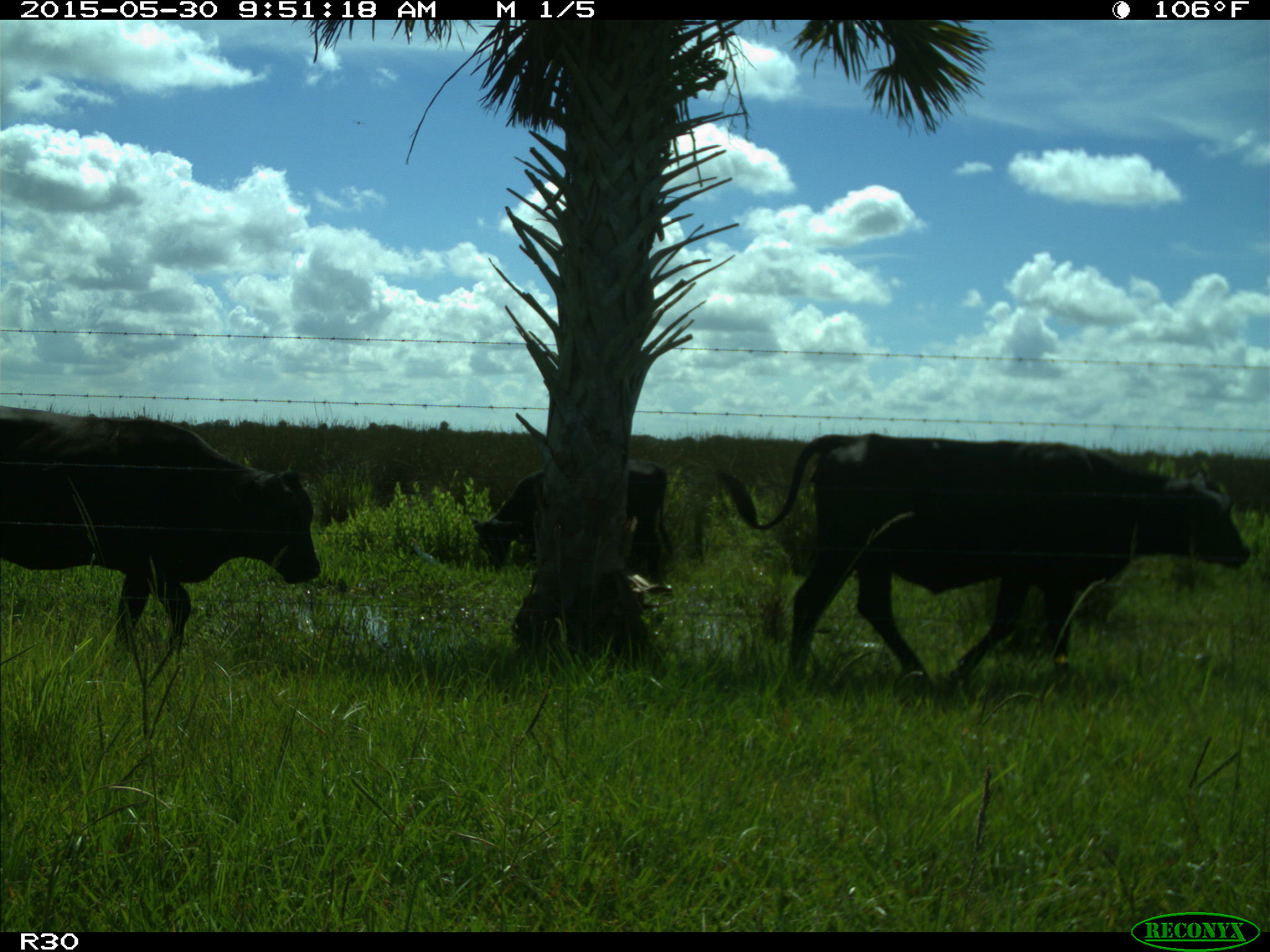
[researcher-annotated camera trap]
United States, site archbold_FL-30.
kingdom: Animalia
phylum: Chordata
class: Mammalia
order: Artiodactyla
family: Bovidae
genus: Bos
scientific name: Bos taurus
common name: domestic cow